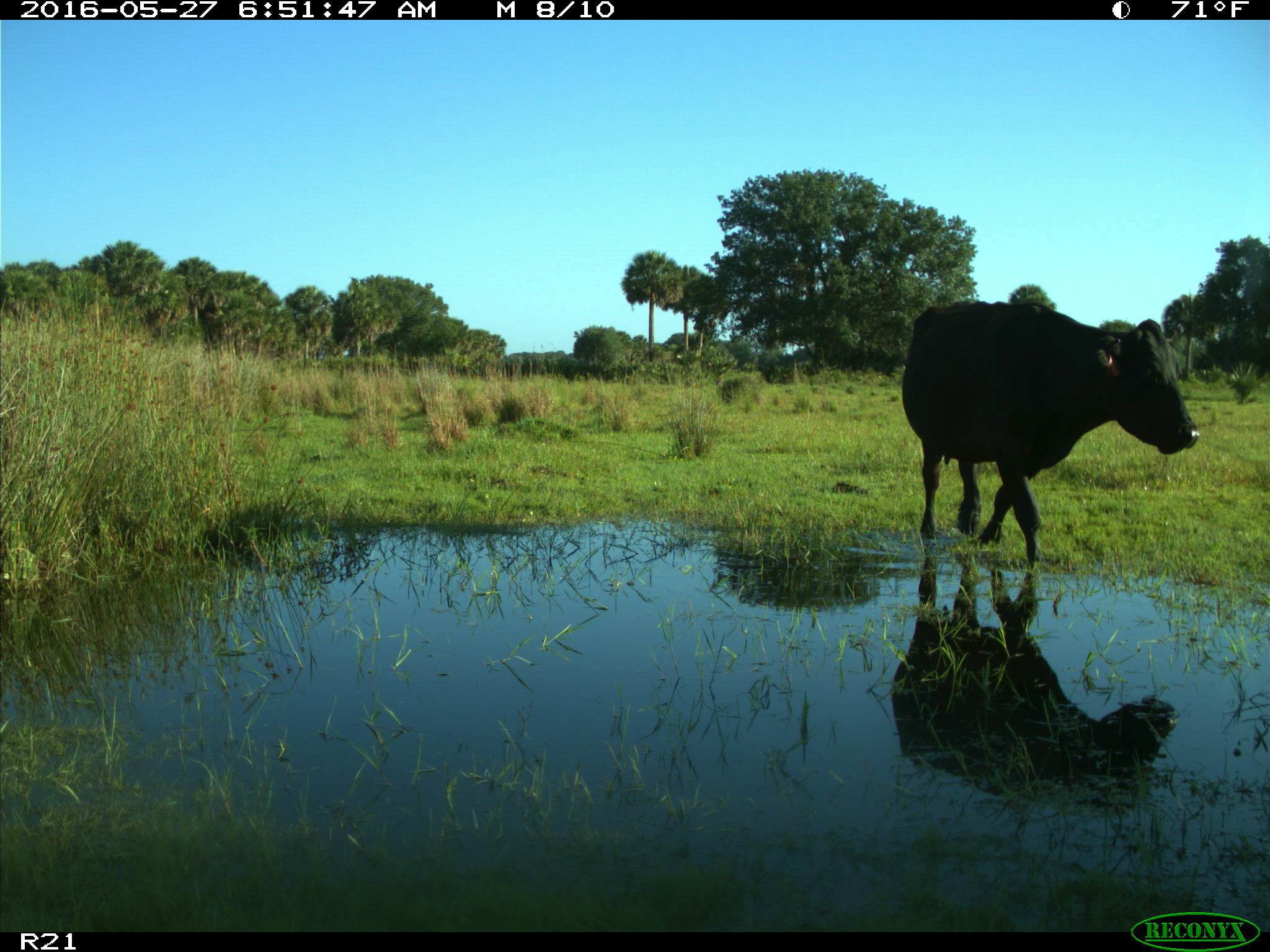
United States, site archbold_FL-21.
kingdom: Animalia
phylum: Chordata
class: Mammalia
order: Artiodactyla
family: Bovidae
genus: Bos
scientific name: Bos taurus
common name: domestic cow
Bos taurus (domestic cow).